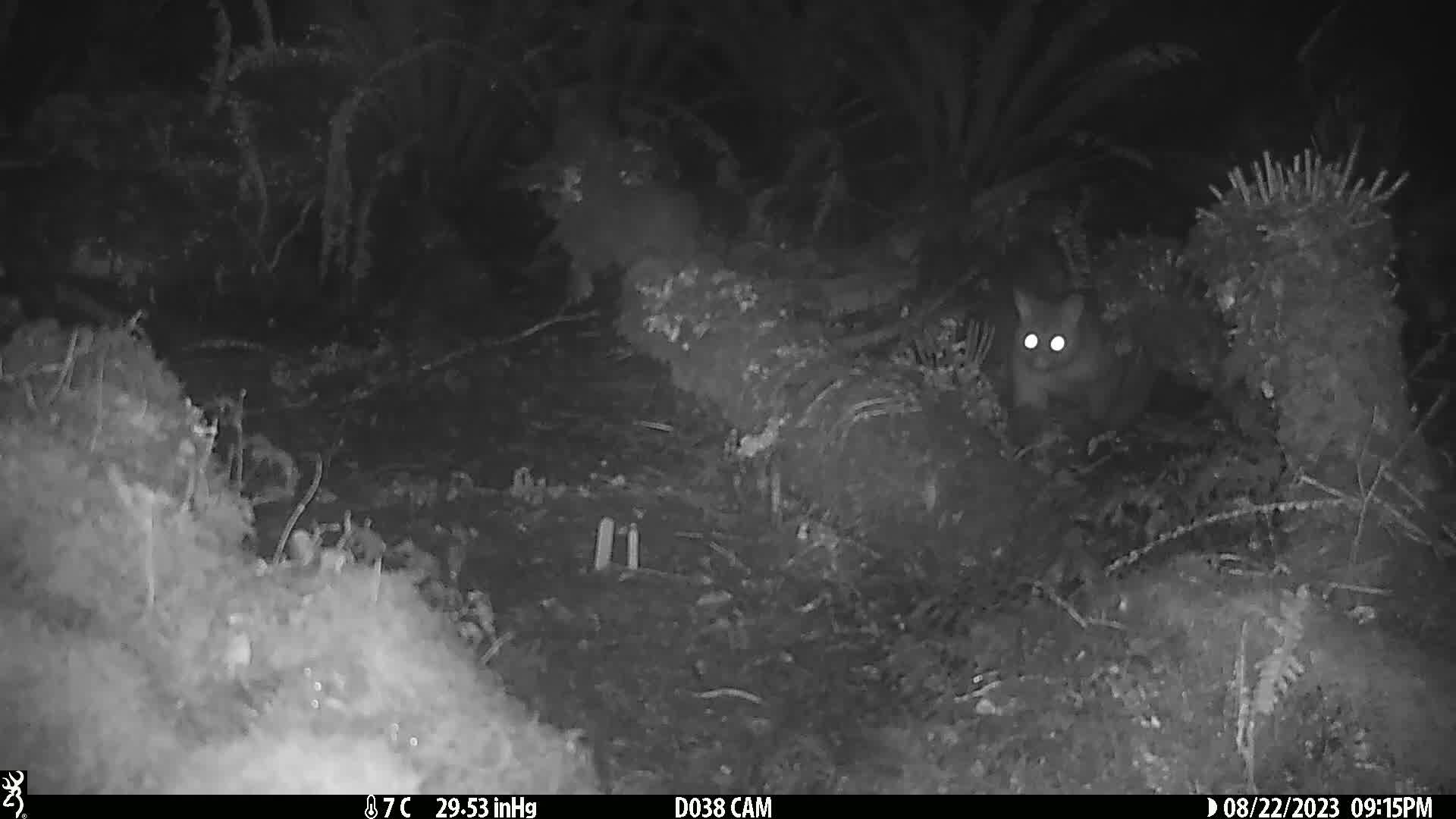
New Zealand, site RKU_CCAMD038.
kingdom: Animalia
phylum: Chordata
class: Mammalia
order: Diprotodontia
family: Phalangeridae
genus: Trichosurus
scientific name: Trichosurus vulpecula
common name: common brushtail possum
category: possum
Possum (common brushtail possum) (Trichosurus vulpecula).